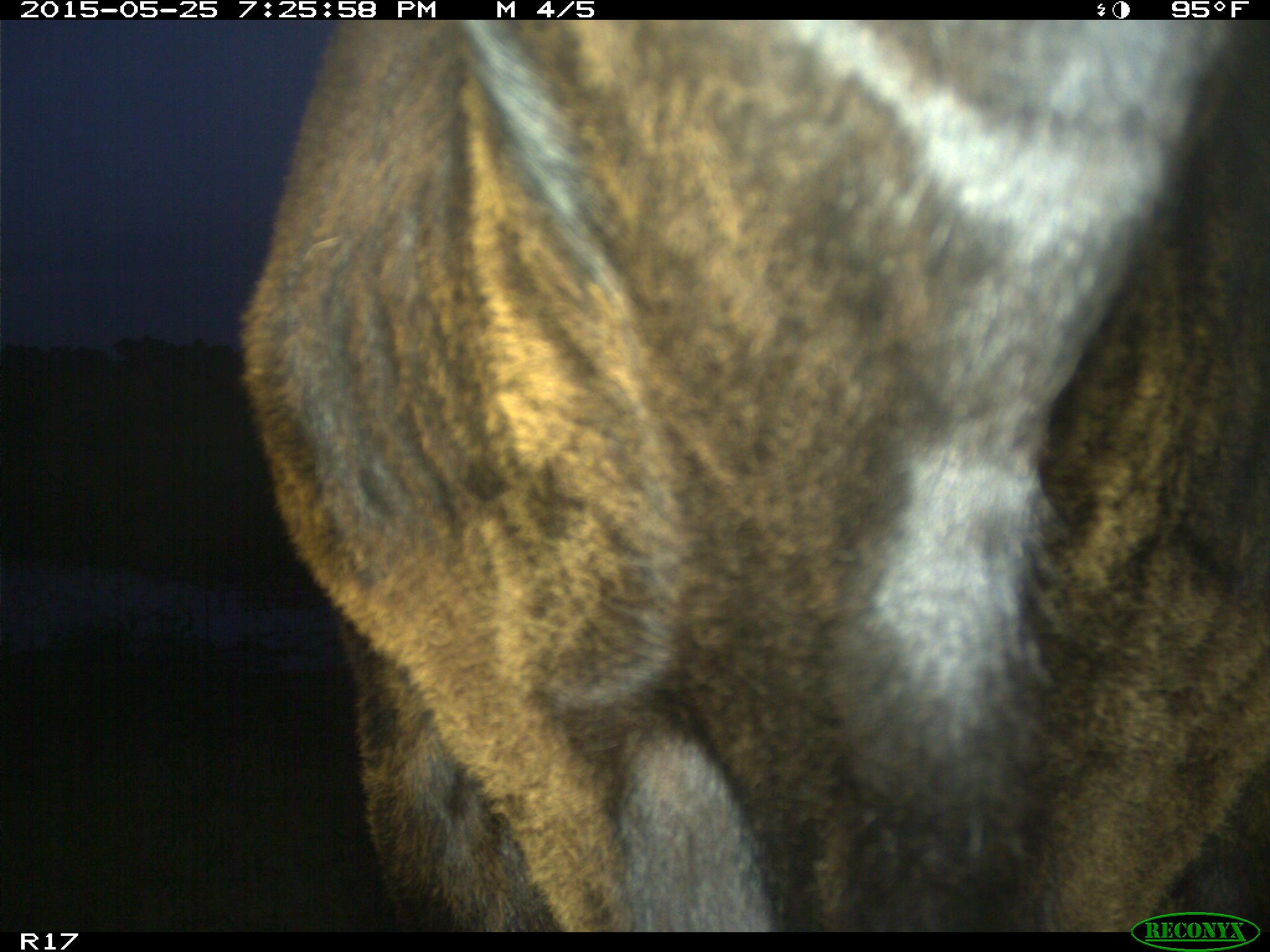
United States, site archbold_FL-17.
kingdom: Animalia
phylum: Chordata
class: Mammalia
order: Artiodactyla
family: Bovidae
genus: Bos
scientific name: Bos taurus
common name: domestic cow